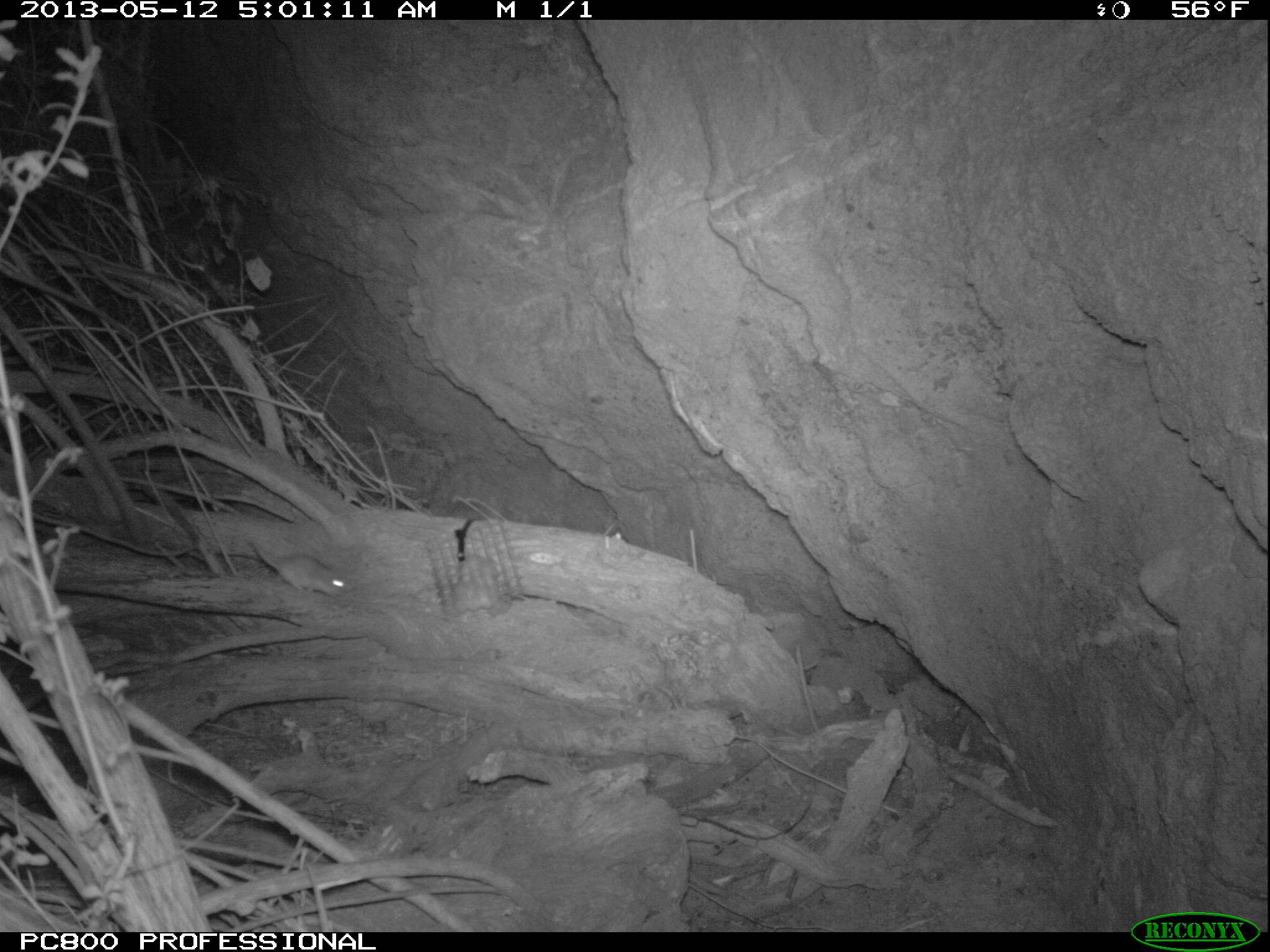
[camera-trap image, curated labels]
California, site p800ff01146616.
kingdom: Animalia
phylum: Chordata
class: Mammalia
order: Rodentia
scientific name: Rodentia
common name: rodent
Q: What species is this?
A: Rodent (Rodentia).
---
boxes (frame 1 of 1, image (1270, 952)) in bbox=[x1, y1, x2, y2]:
rodent: bbox=[250, 540, 350, 596]